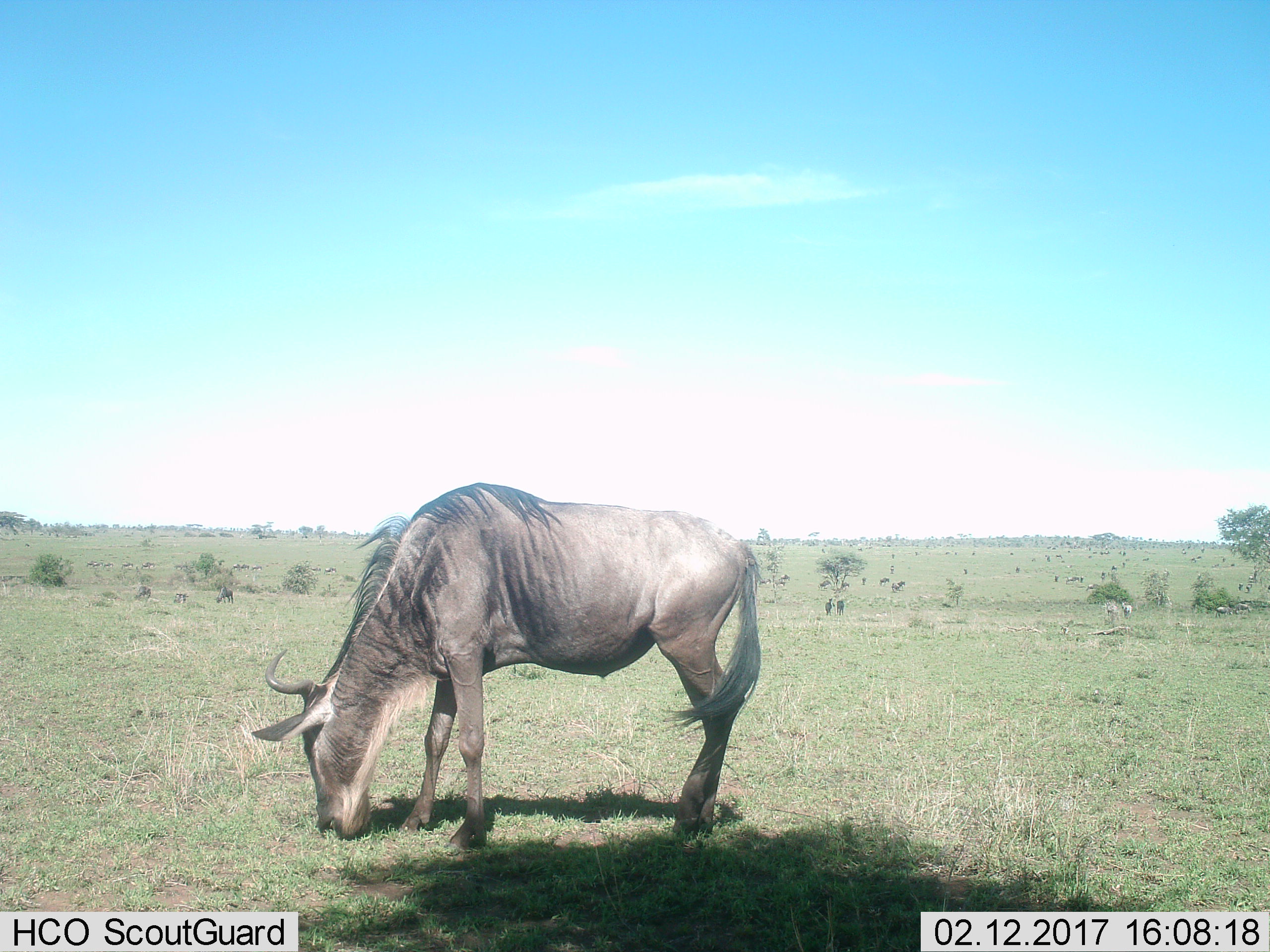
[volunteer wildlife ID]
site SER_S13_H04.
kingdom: Animalia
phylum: Chordata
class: Mammalia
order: Artiodactyla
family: Bovidae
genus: Connochaetes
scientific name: Connochaetes taurinus taurinus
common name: blue wildebeest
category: wildebeestblue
Wildebeestblue (blue wildebeest) (Connochaetes taurinus taurinus), count 1. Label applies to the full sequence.